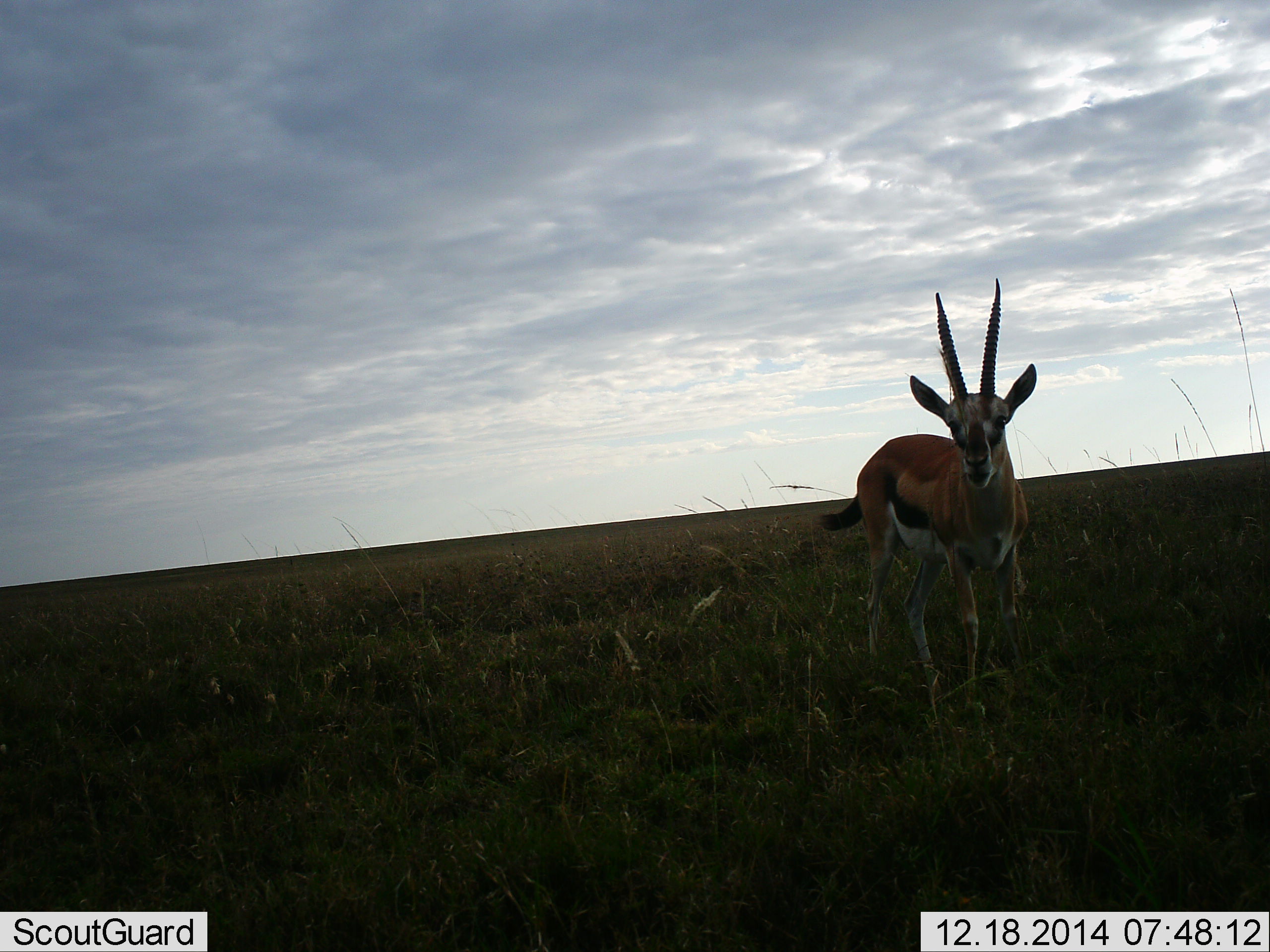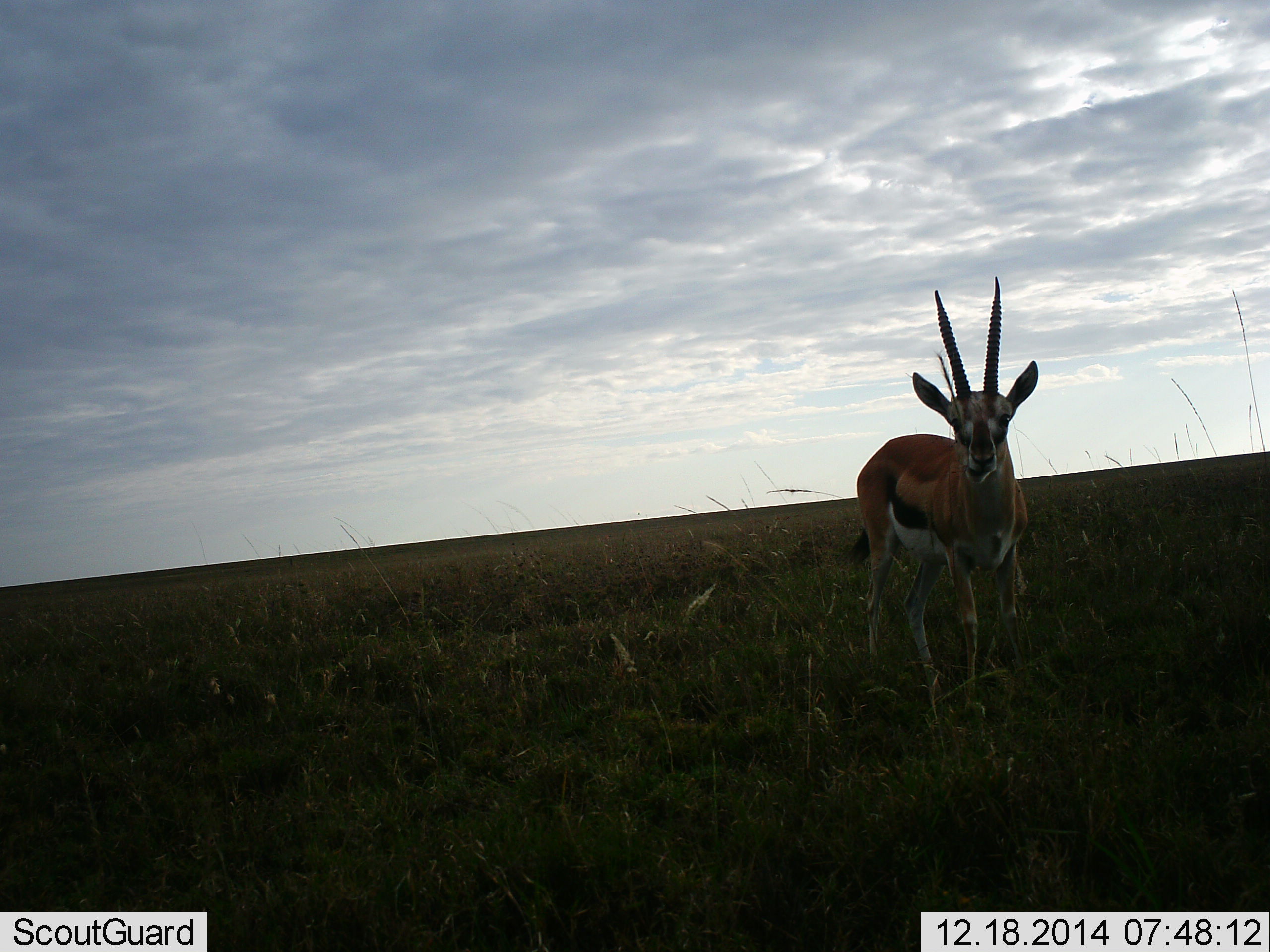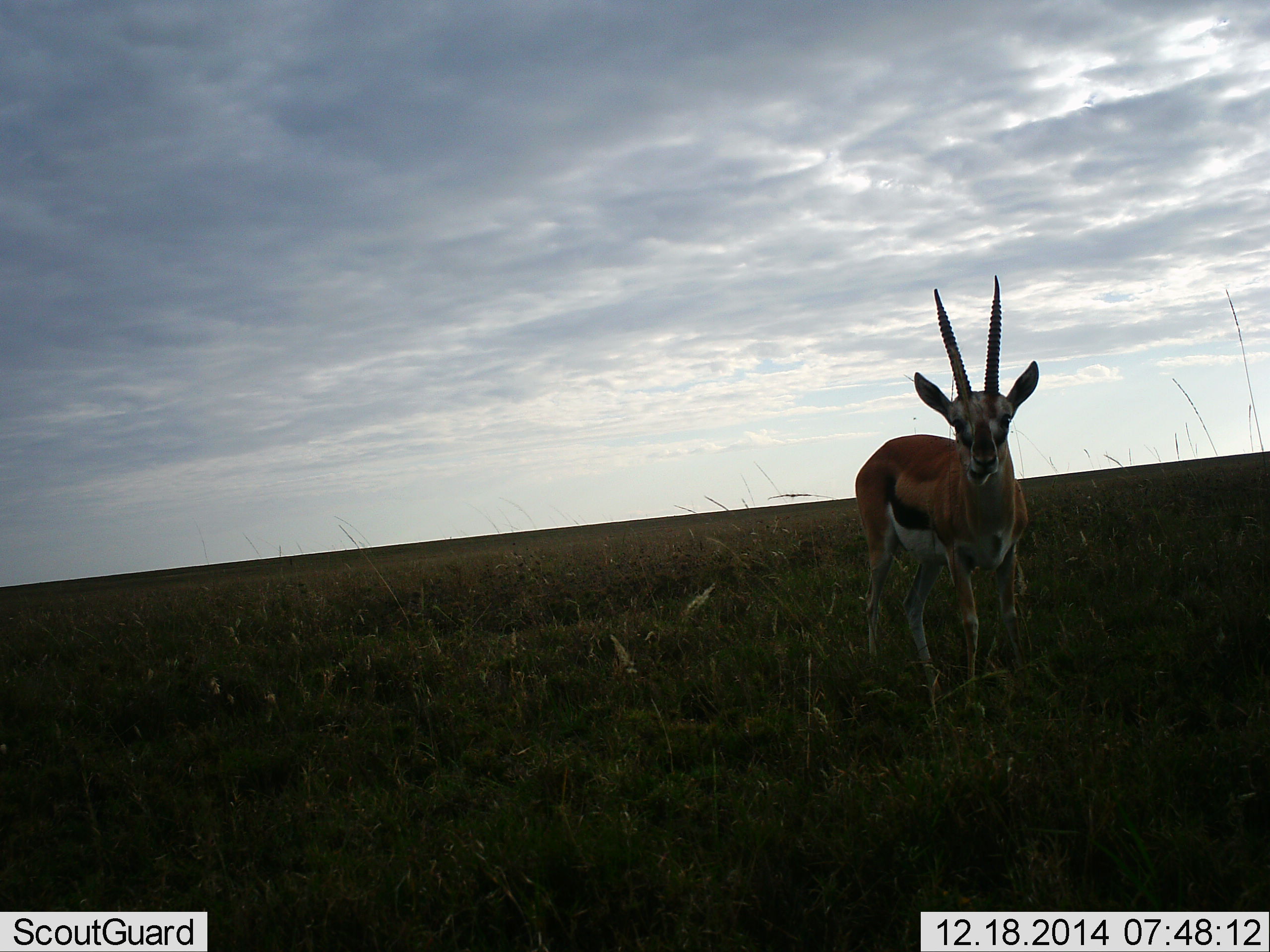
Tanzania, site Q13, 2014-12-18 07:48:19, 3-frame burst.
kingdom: Animalia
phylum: Chordata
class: Mammalia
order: Artiodactyla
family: Bovidae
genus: Eudorcas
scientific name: Eudorcas thomsonii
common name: thomson's gazelle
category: gazellethomsons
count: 1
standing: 70%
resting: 0%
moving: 20%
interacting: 0%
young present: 0%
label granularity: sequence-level